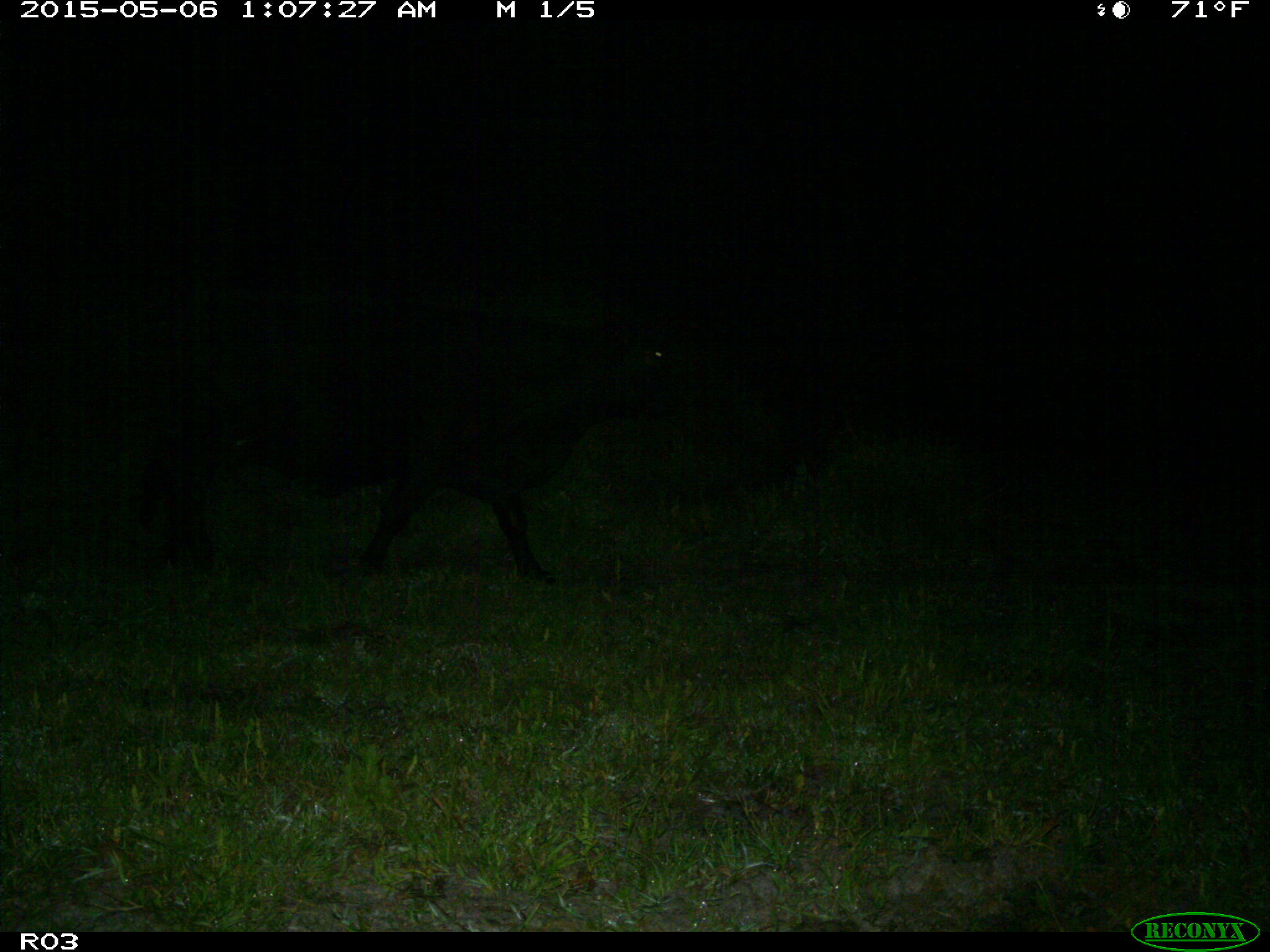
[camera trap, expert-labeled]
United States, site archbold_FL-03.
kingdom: Animalia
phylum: Chordata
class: Mammalia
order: Artiodactyla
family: Bovidae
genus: Bos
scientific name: Bos taurus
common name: domestic cow